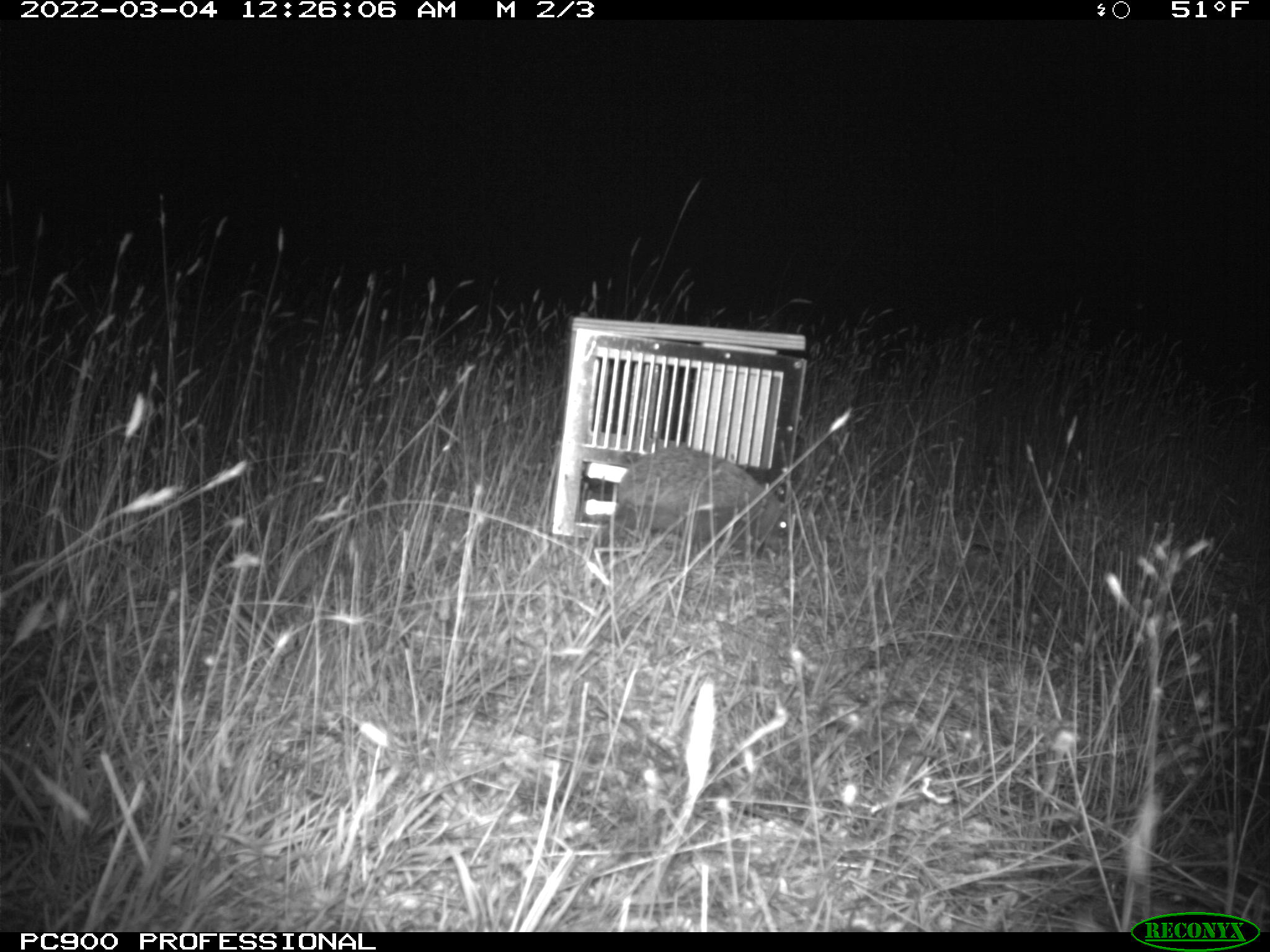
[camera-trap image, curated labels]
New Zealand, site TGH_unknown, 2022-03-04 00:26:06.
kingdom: Animalia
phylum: Chordata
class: Mammalia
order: Eulipotyphla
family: Erinaceidae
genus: Erinaceus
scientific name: Erinaceus europaeus europaeus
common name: european hedgehog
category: hedgehog